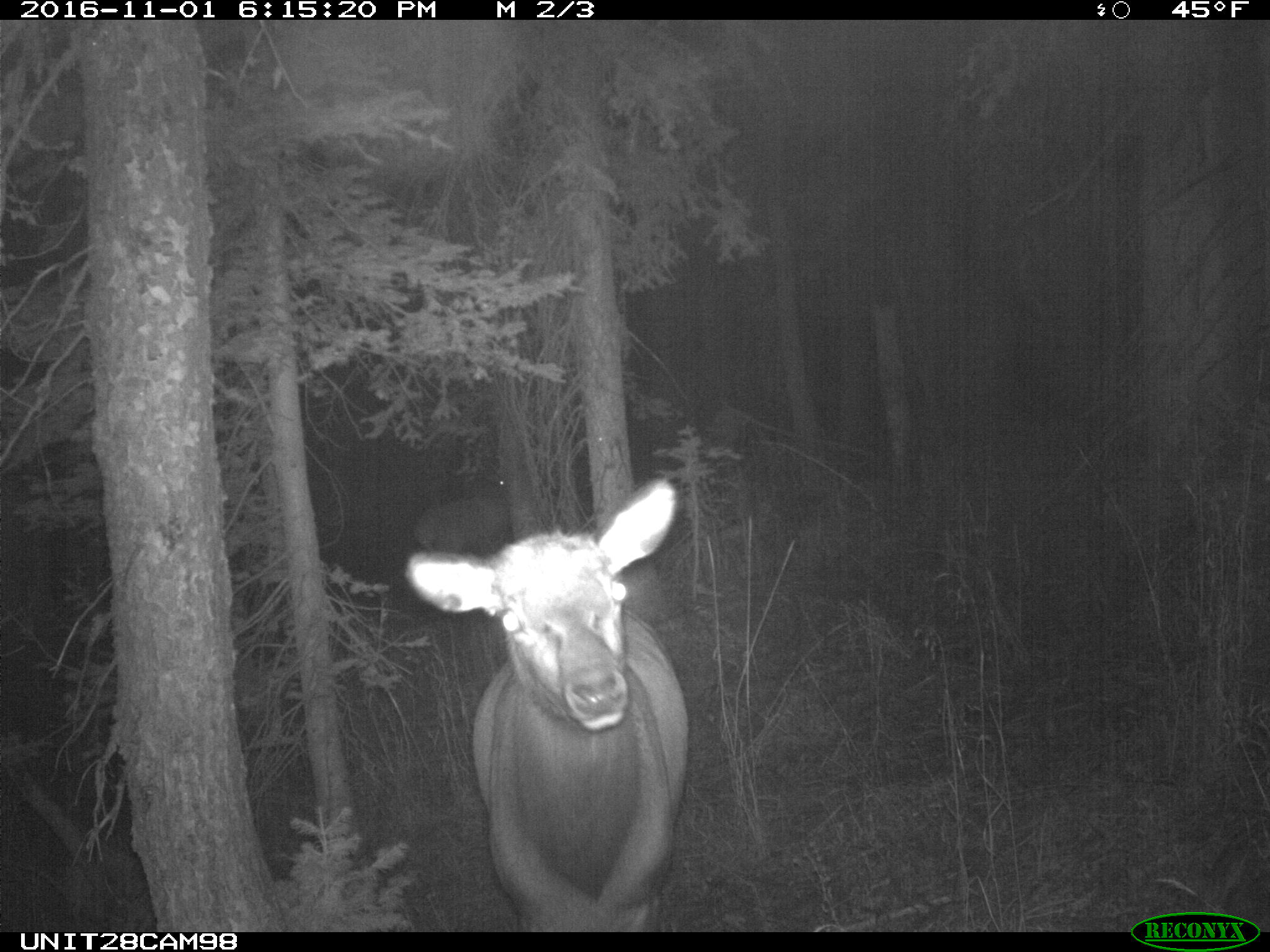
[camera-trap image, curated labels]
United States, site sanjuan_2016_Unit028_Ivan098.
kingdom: Animalia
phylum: Chordata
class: Mammalia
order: Artiodactyla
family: Cervidae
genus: Cervus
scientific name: Cervus elaphus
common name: red deer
Cervus elaphus (red deer).